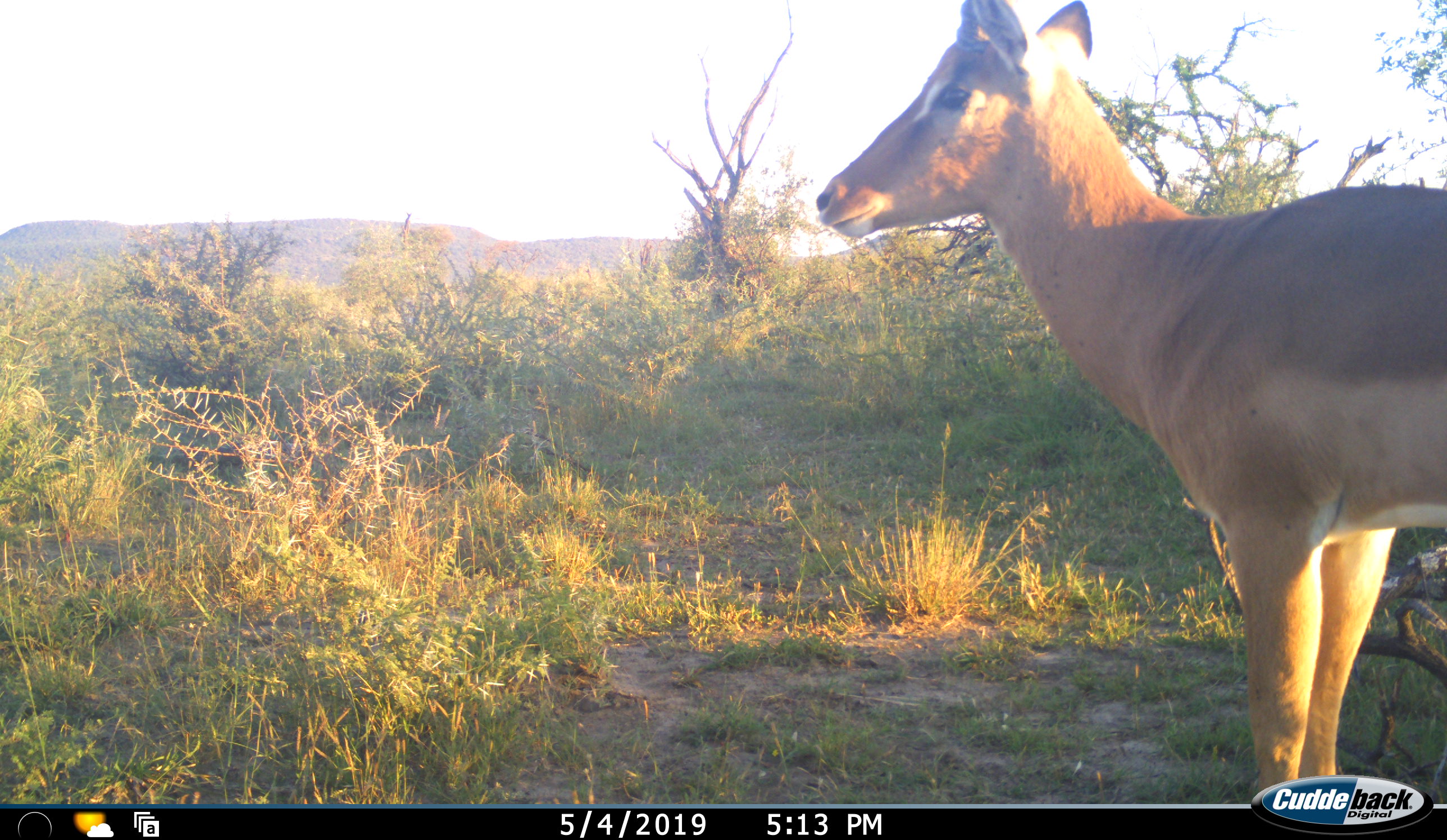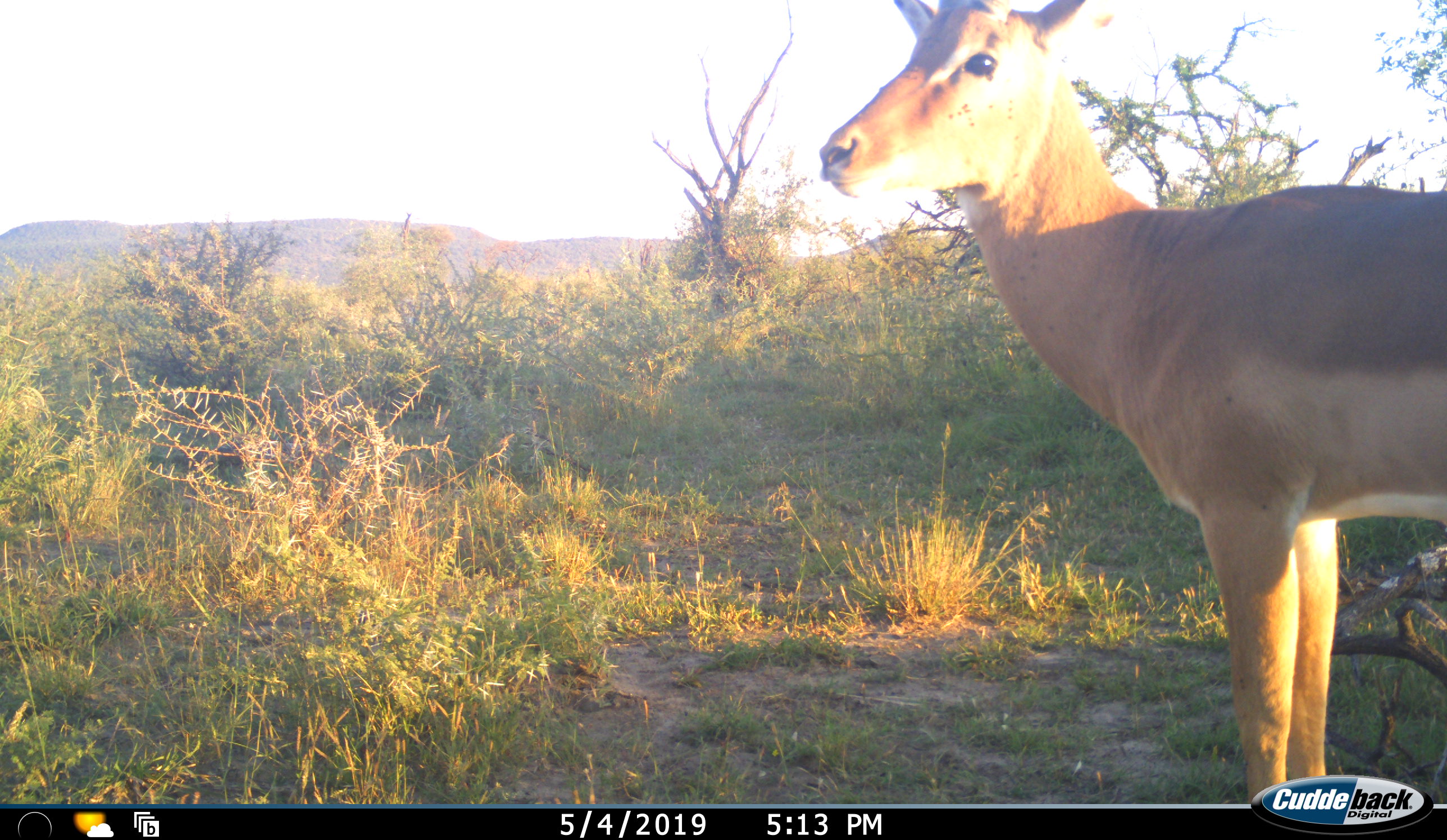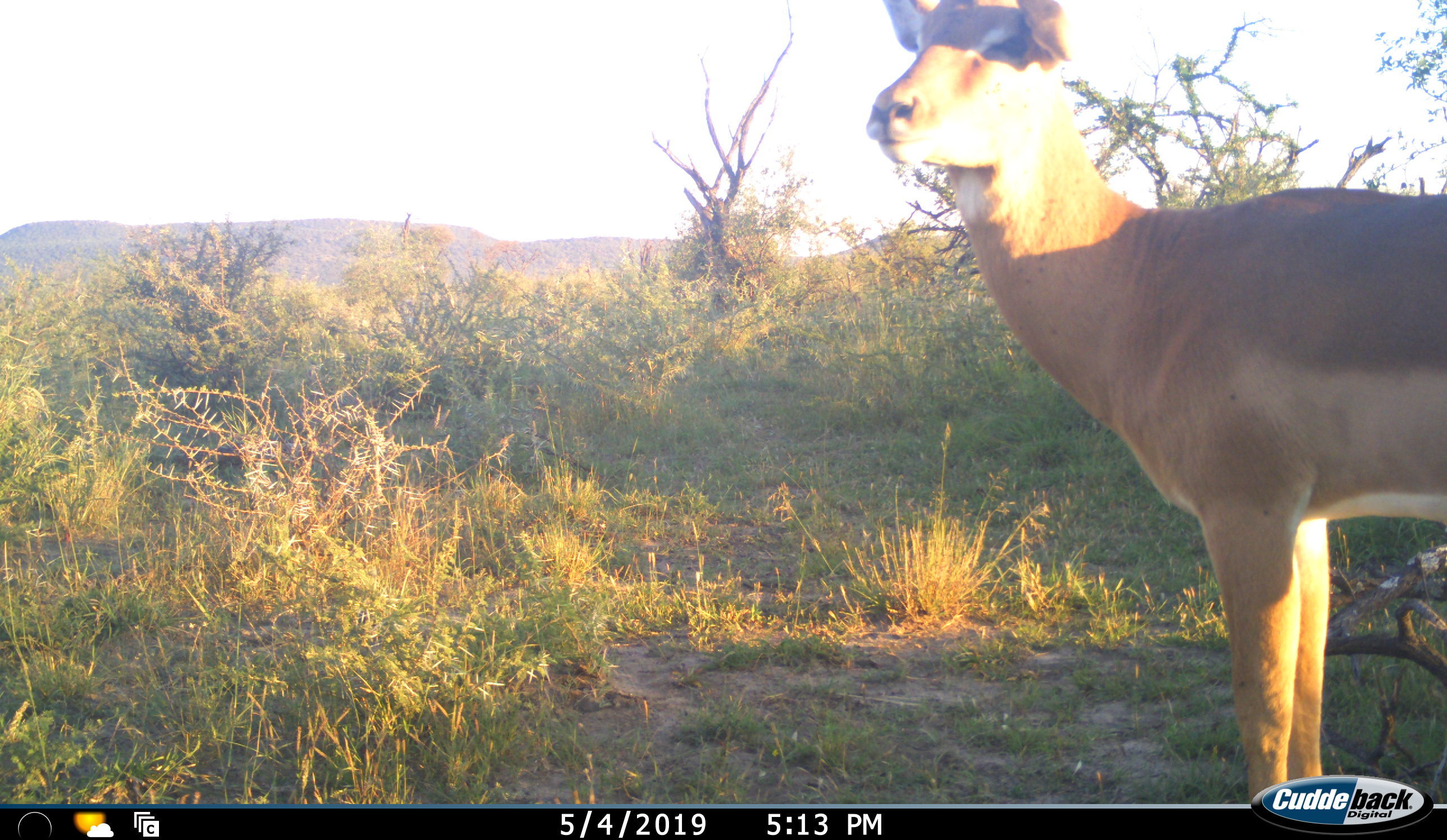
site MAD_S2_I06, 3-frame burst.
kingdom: Animalia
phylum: Chordata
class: Mammalia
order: Artiodactyla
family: Bovidae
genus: Aepyceros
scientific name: Aepyceros melampus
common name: impala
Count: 1.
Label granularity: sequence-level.